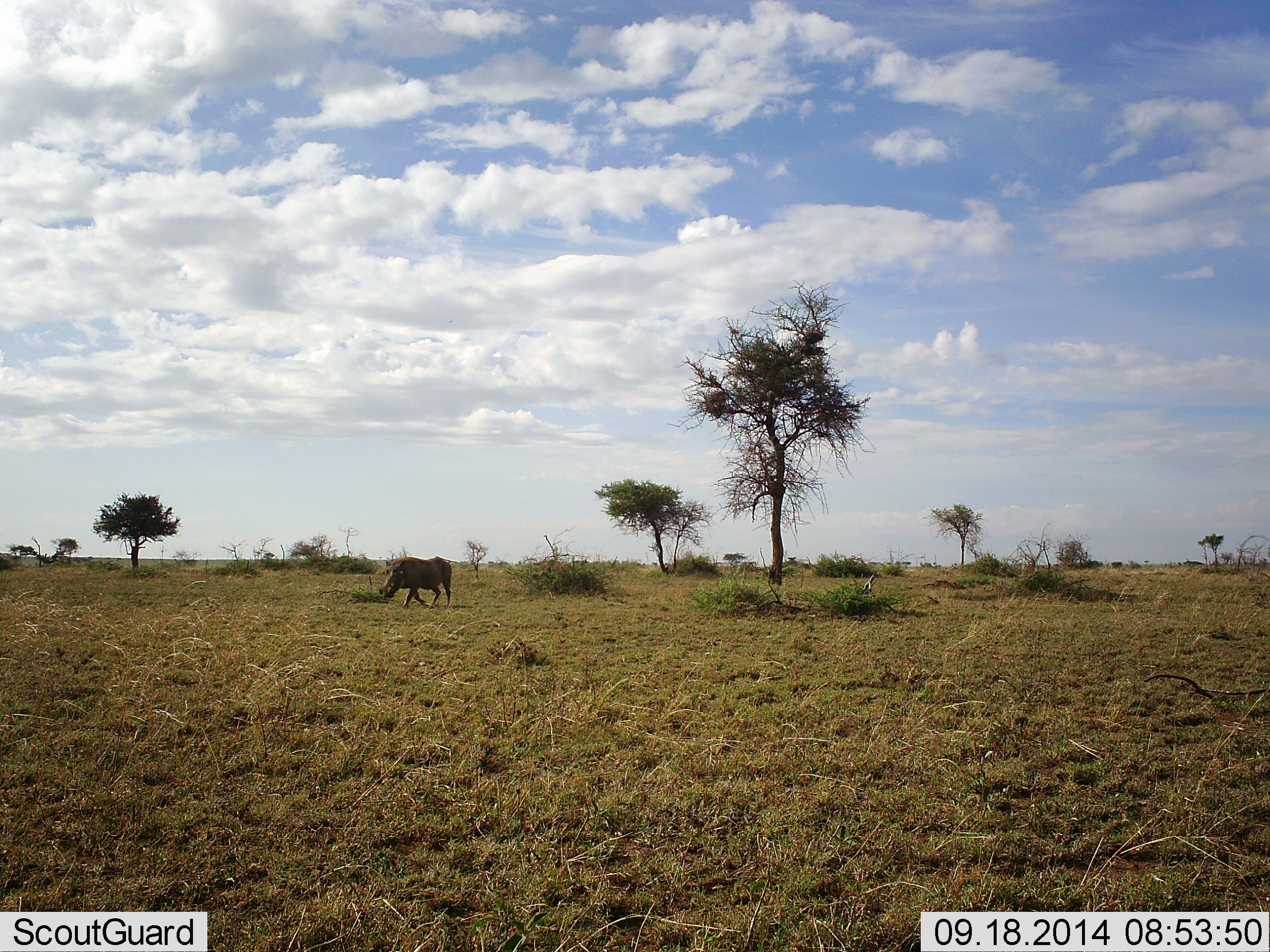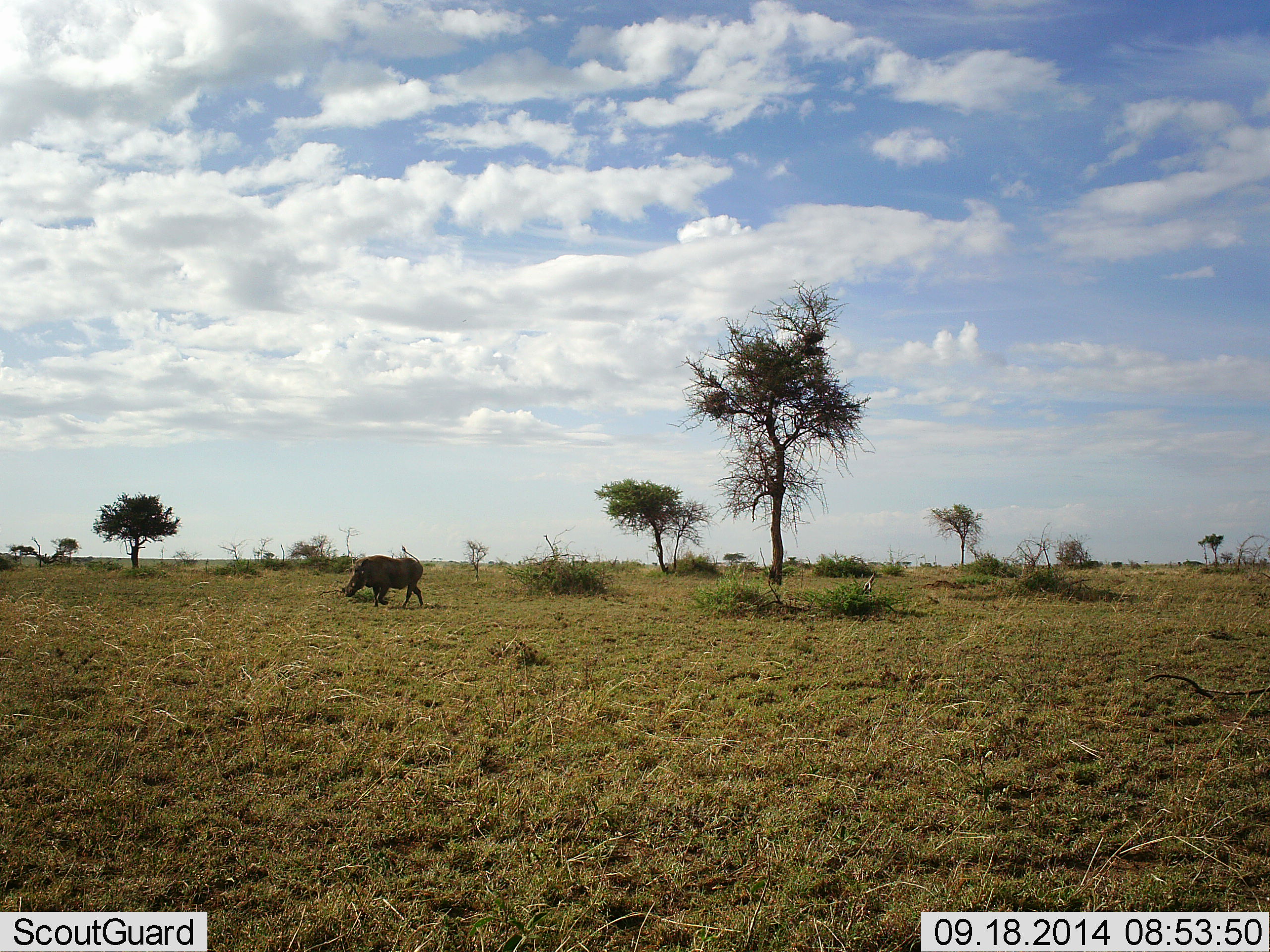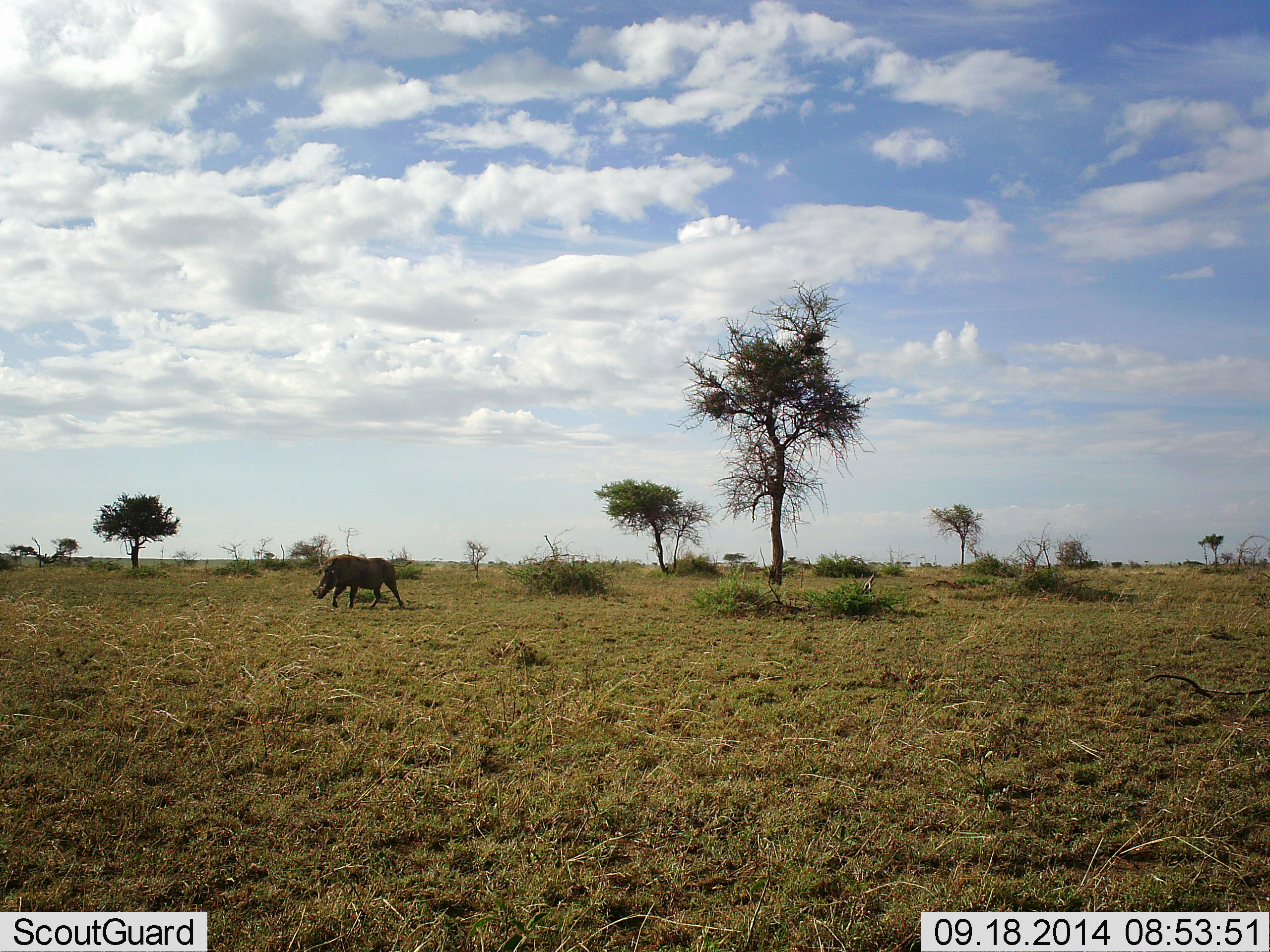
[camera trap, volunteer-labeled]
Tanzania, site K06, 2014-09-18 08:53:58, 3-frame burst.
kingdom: Animalia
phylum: Chordata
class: Mammalia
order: Artiodactyla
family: Suidae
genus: Phacochoerus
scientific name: Phacochoerus africanus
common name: warthog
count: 1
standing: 0%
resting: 0%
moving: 100%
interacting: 0%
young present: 0%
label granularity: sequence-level